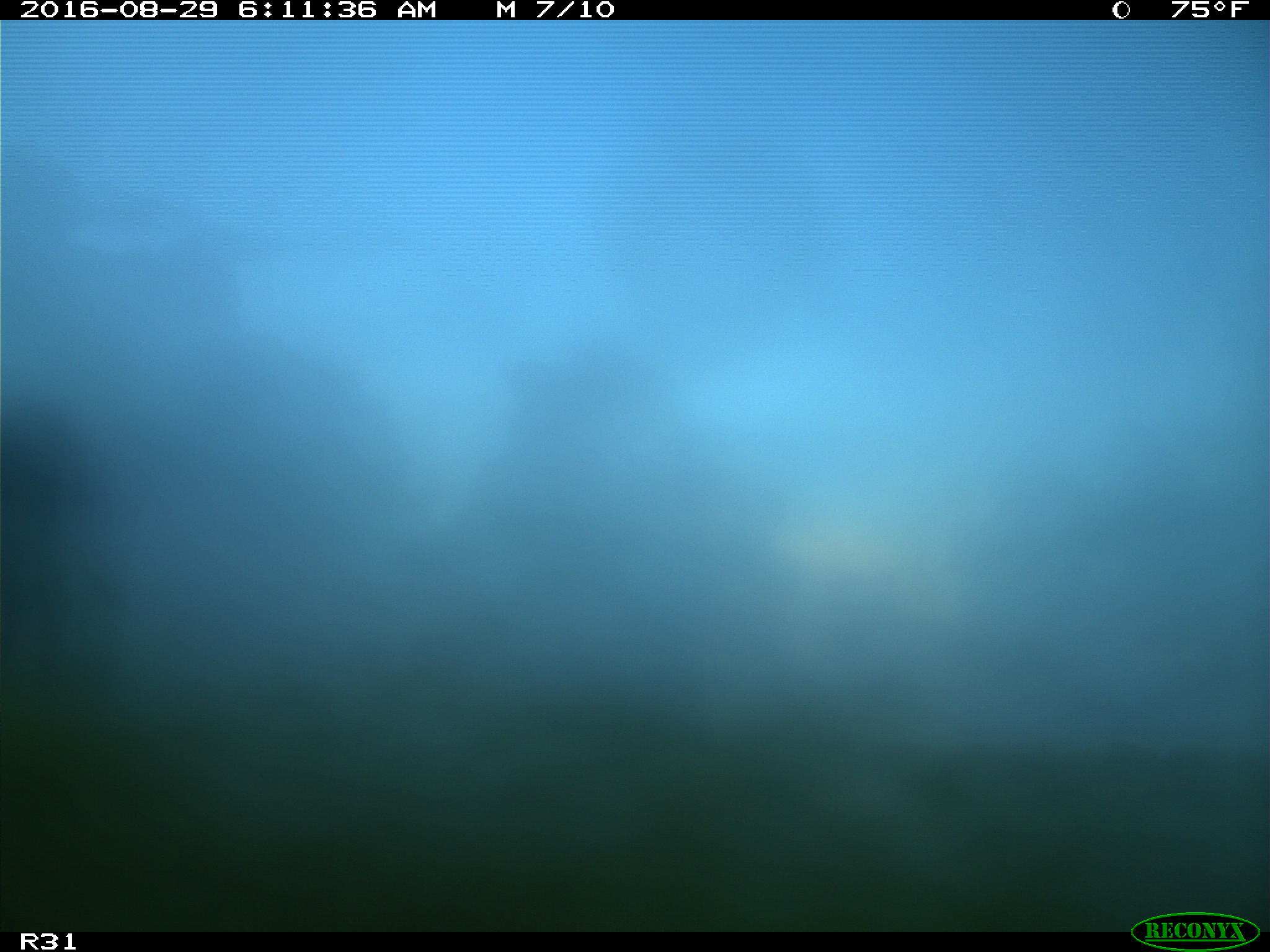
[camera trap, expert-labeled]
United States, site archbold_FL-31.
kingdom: Animalia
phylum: Chordata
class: Mammalia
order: Artiodactyla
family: Bovidae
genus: Bos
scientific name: Bos taurus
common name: domestic cow